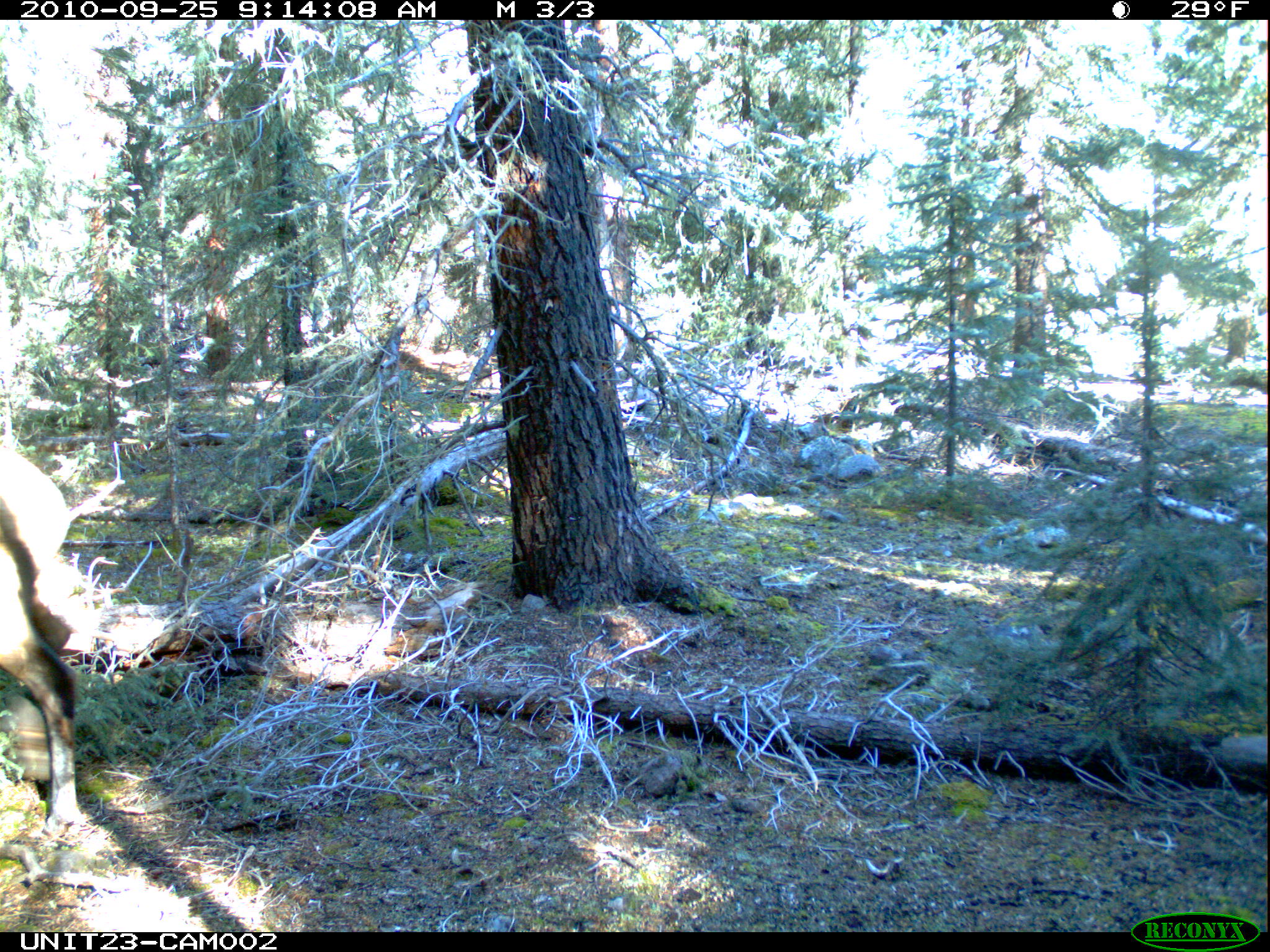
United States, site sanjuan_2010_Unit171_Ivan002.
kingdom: Animalia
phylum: Chordata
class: Mammalia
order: Artiodactyla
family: Cervidae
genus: Cervus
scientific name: Cervus elaphus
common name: red deer